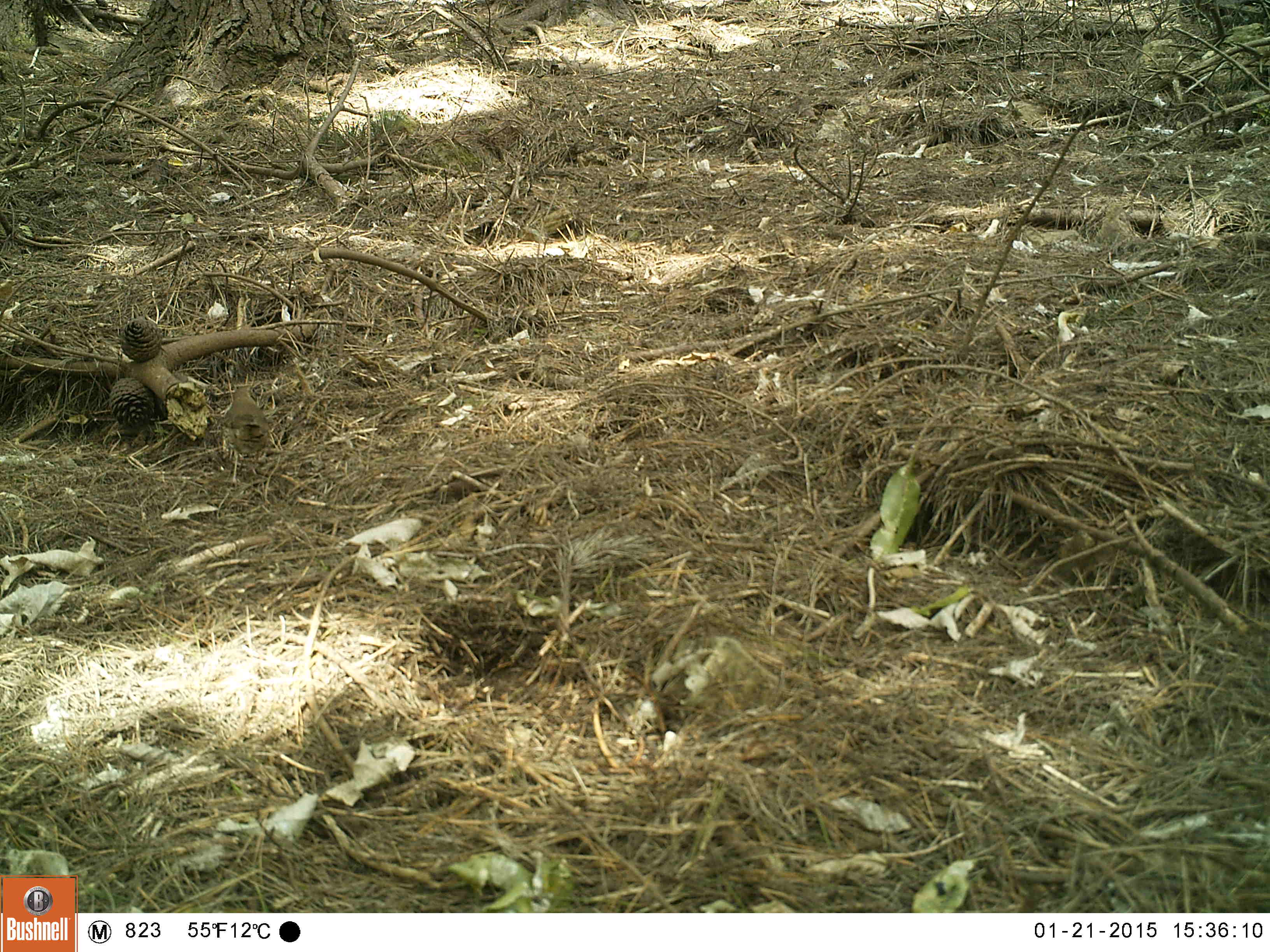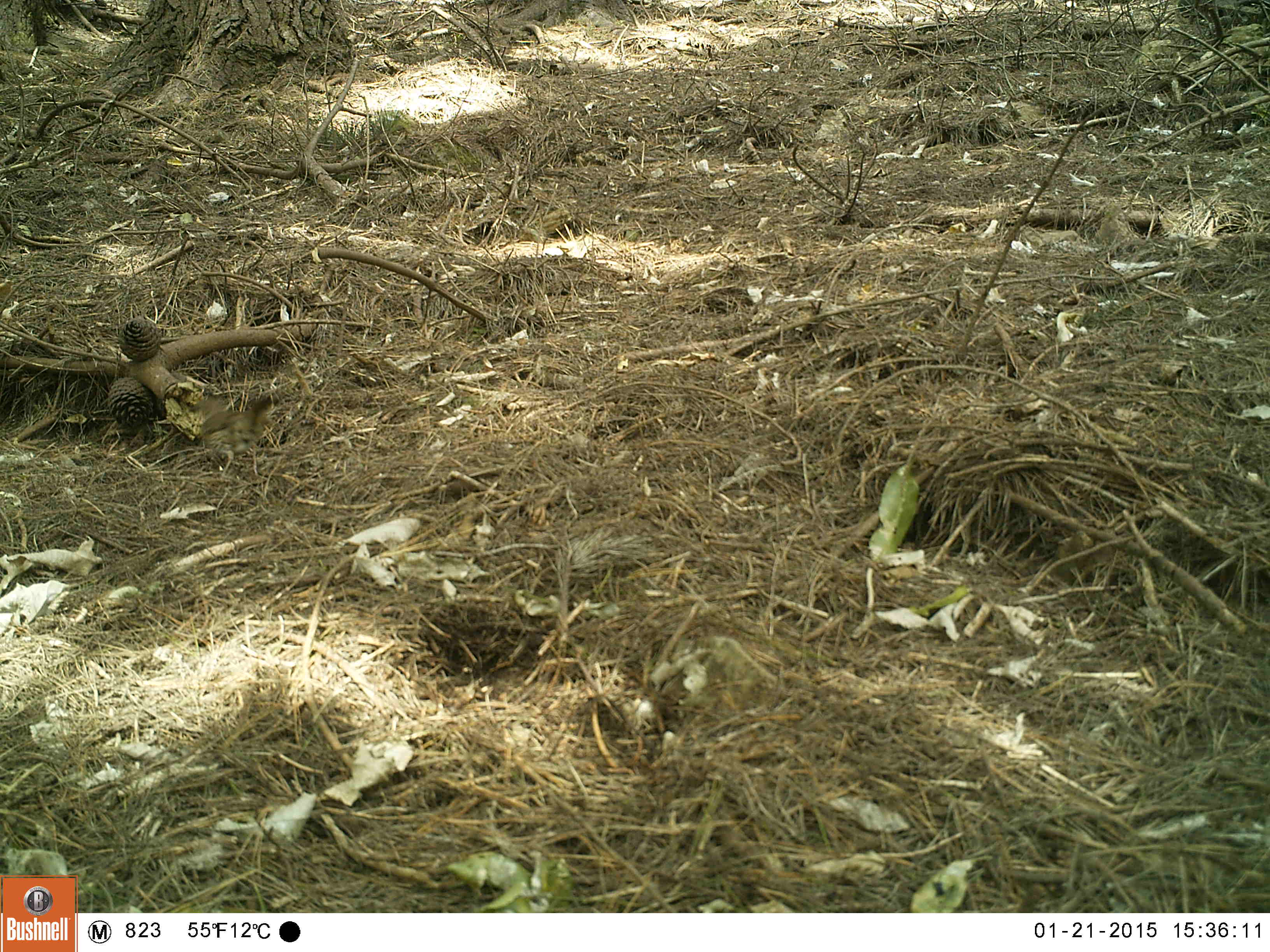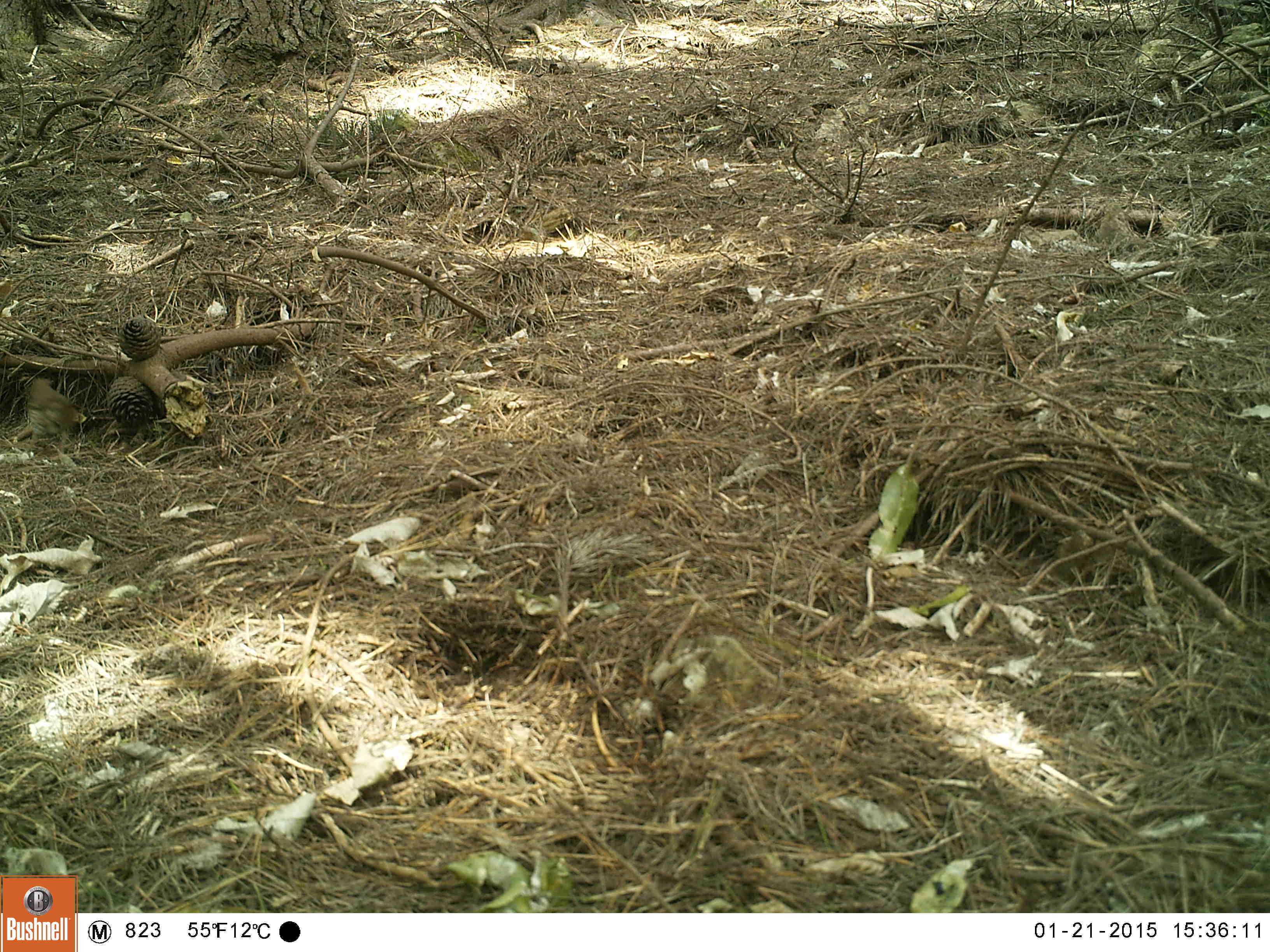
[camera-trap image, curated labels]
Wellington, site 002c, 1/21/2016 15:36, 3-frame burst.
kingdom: Animalia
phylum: Chordata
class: Aves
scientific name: Aves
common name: bird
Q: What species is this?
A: Bird (Aves).